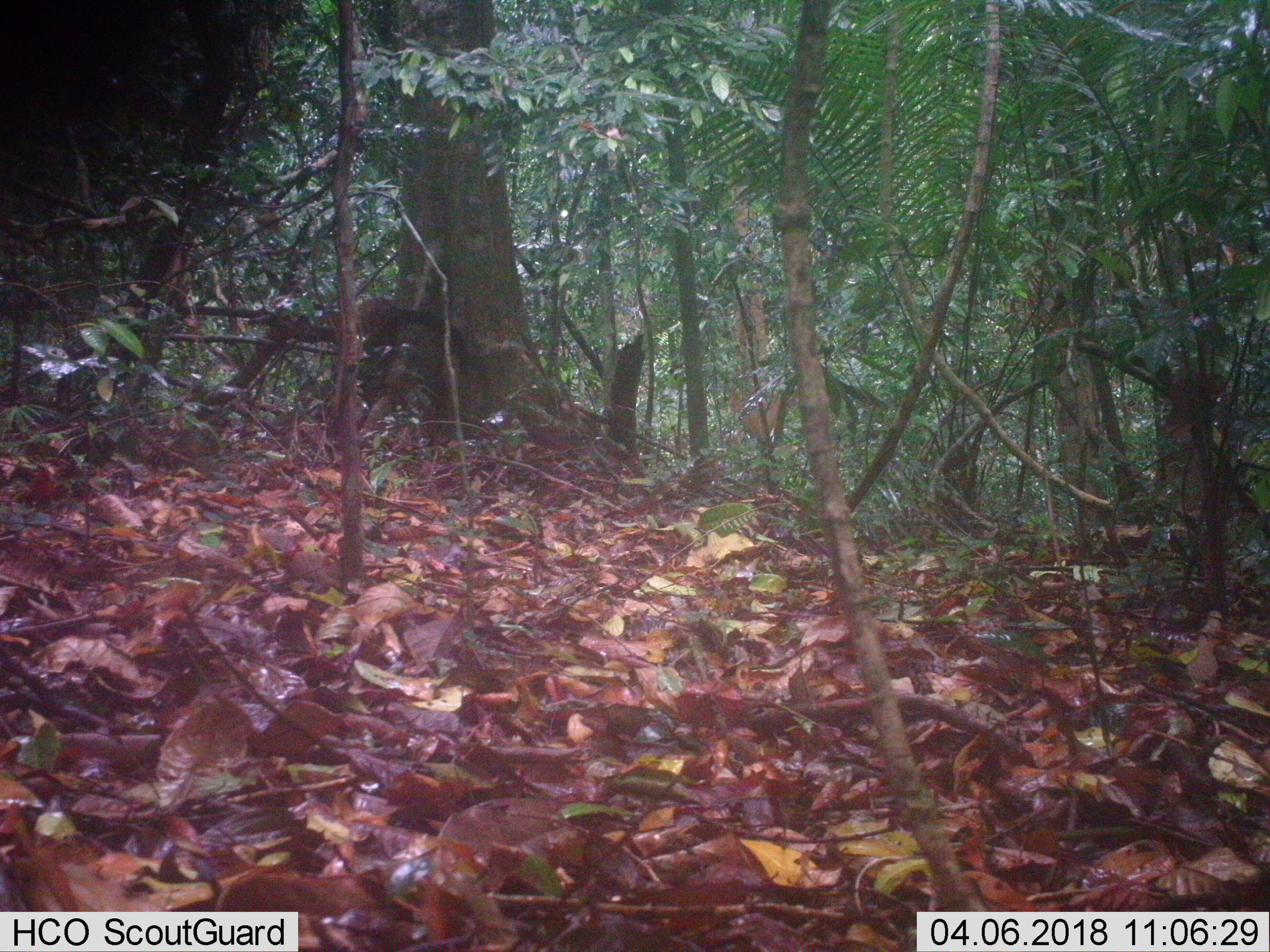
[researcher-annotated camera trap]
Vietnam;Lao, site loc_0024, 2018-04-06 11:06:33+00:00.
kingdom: Animalia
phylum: Chordata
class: Mammalia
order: Carnivora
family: Mustelidae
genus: Martes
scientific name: Martes flavigula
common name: yellow-throated marten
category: yellow throated marten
Yellow throated marten (yellow-throated marten) (Martes flavigula). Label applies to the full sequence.